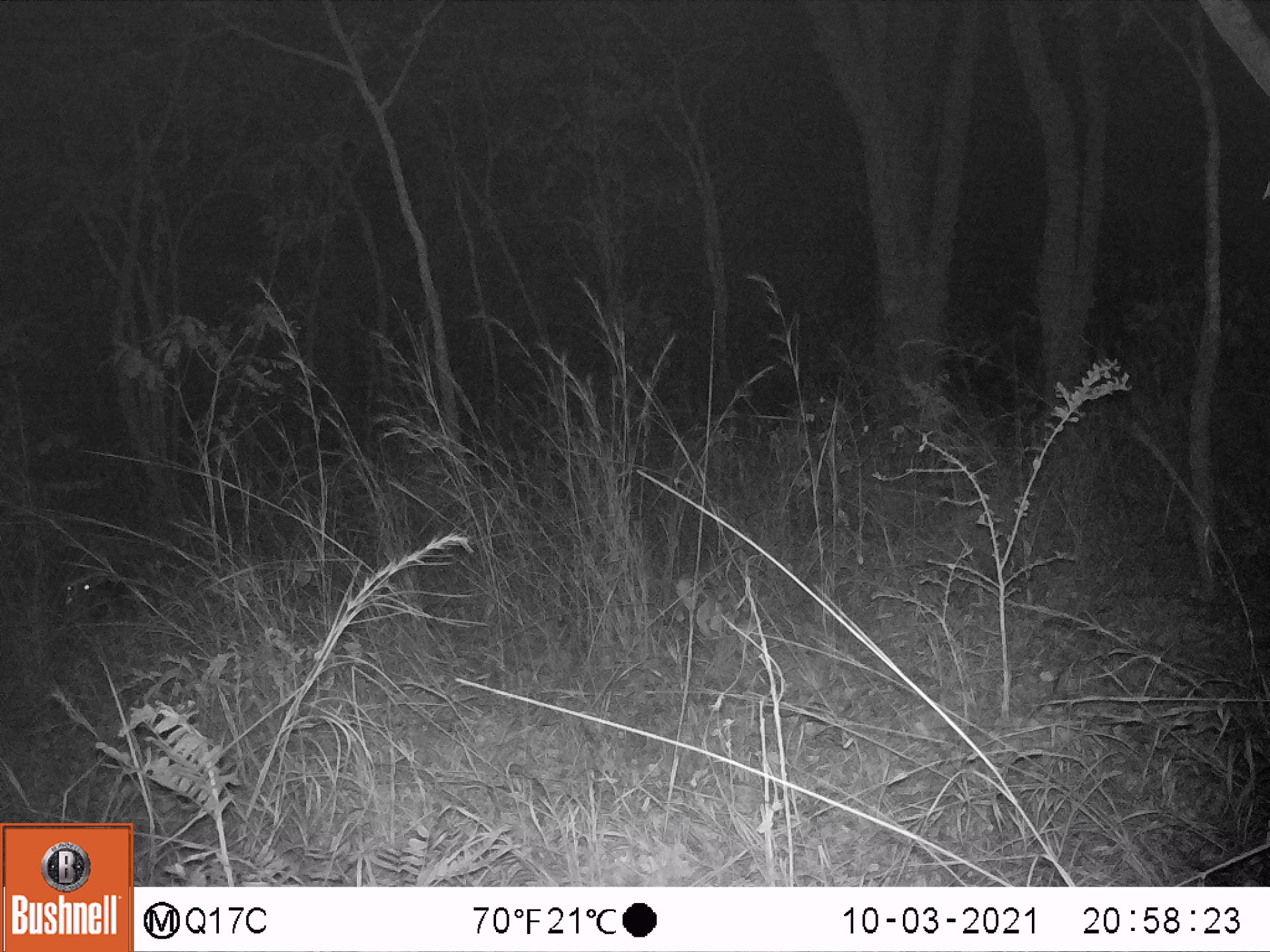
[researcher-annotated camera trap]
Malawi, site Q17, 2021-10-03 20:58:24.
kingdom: Animalia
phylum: Chordata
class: Mammalia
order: Artiodactyla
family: Suidae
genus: Potamochoerus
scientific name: Potamochoerus larvatus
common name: bushpig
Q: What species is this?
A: Bushpig (Potamochoerus larvatus).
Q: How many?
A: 1.